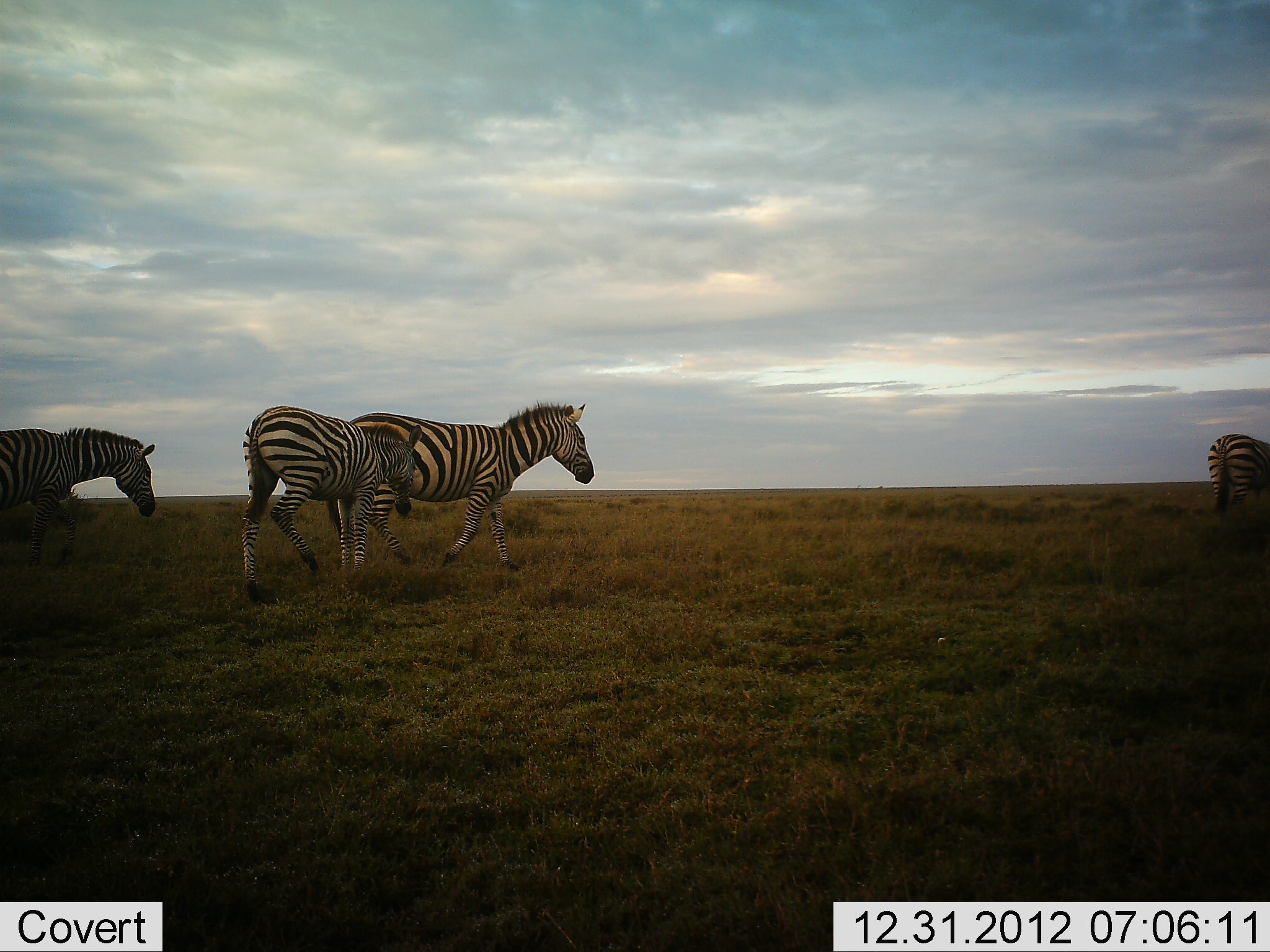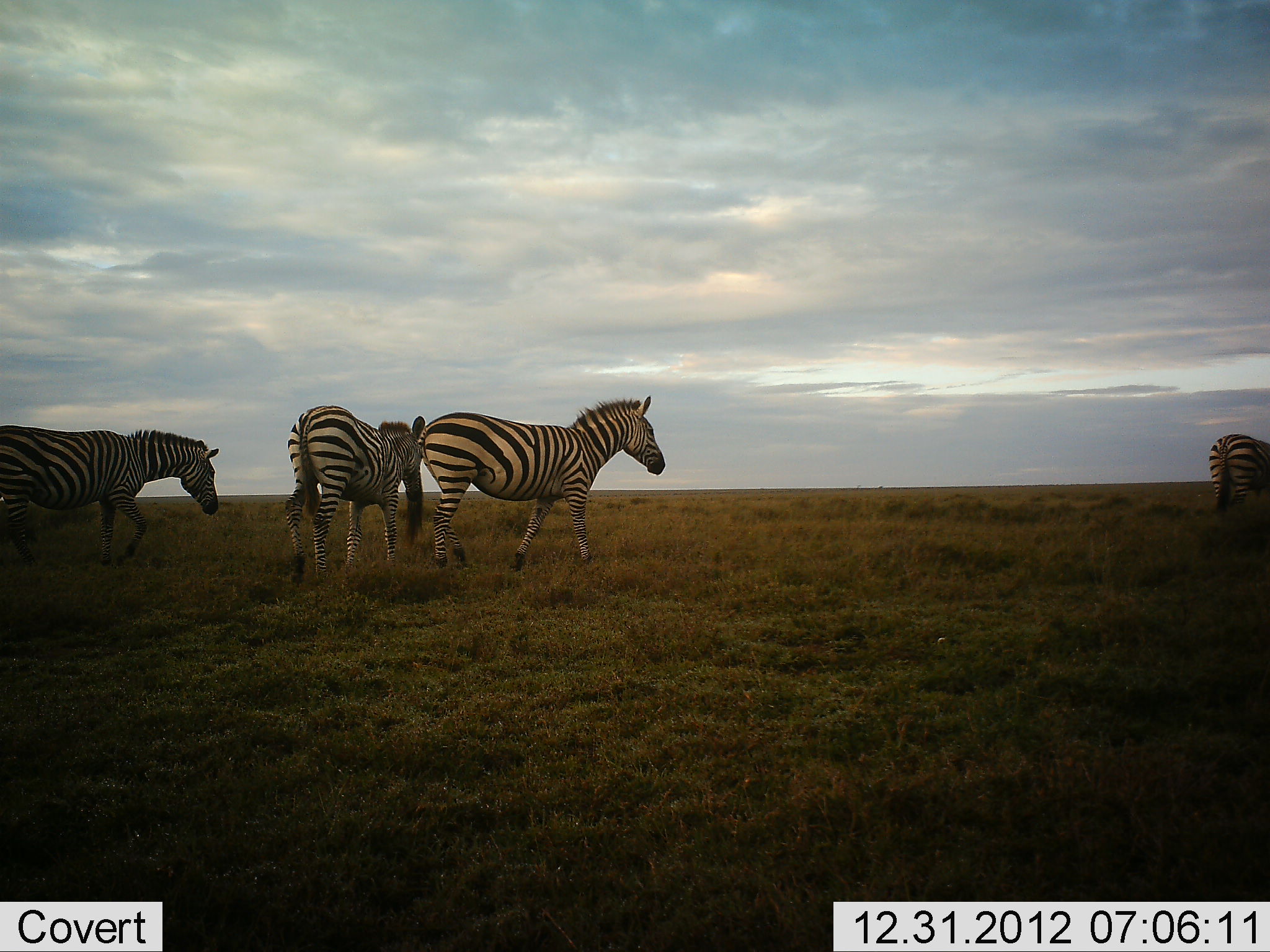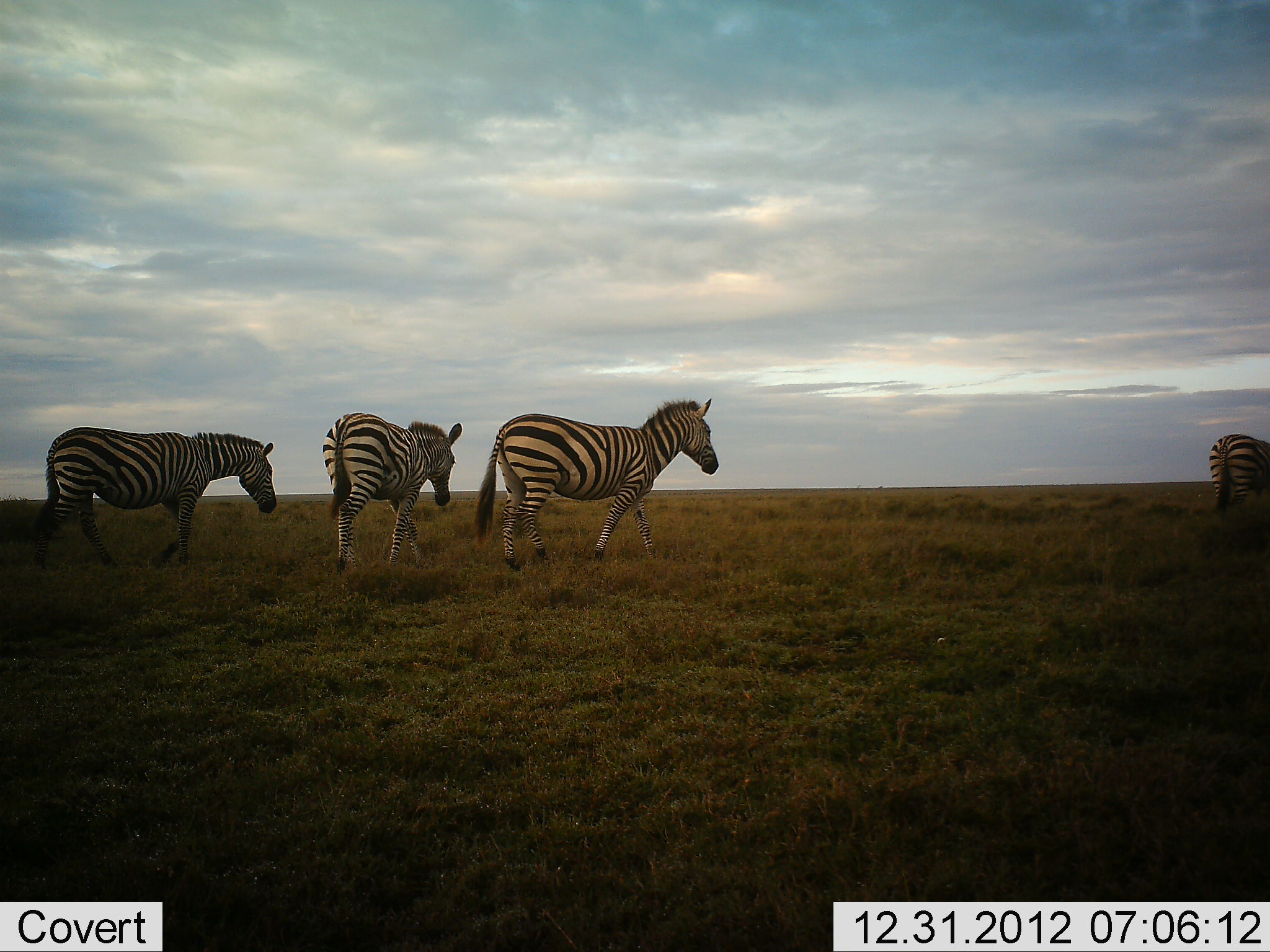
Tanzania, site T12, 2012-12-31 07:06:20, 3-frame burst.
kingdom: Animalia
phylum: Chordata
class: Mammalia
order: Perissodactyla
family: Equidae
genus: Equus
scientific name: Equus quagga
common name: plains zebra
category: zebra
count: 4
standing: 40%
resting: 0%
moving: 100%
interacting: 0%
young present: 0%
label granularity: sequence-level